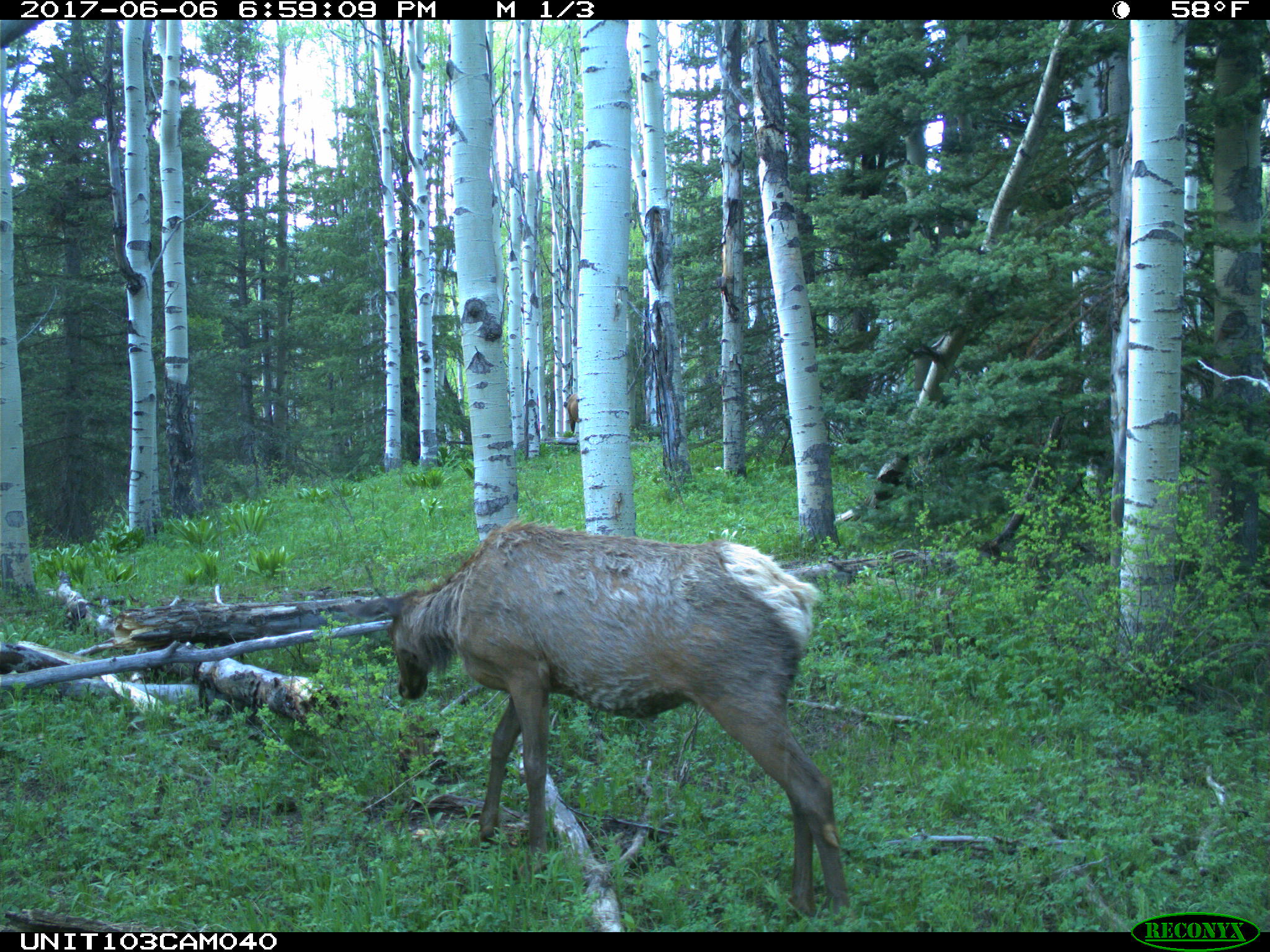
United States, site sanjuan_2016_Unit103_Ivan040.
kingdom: Animalia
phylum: Chordata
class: Mammalia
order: Artiodactyla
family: Cervidae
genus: Cervus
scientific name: Cervus elaphus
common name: red deer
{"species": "Cervus elaphus (red deer)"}